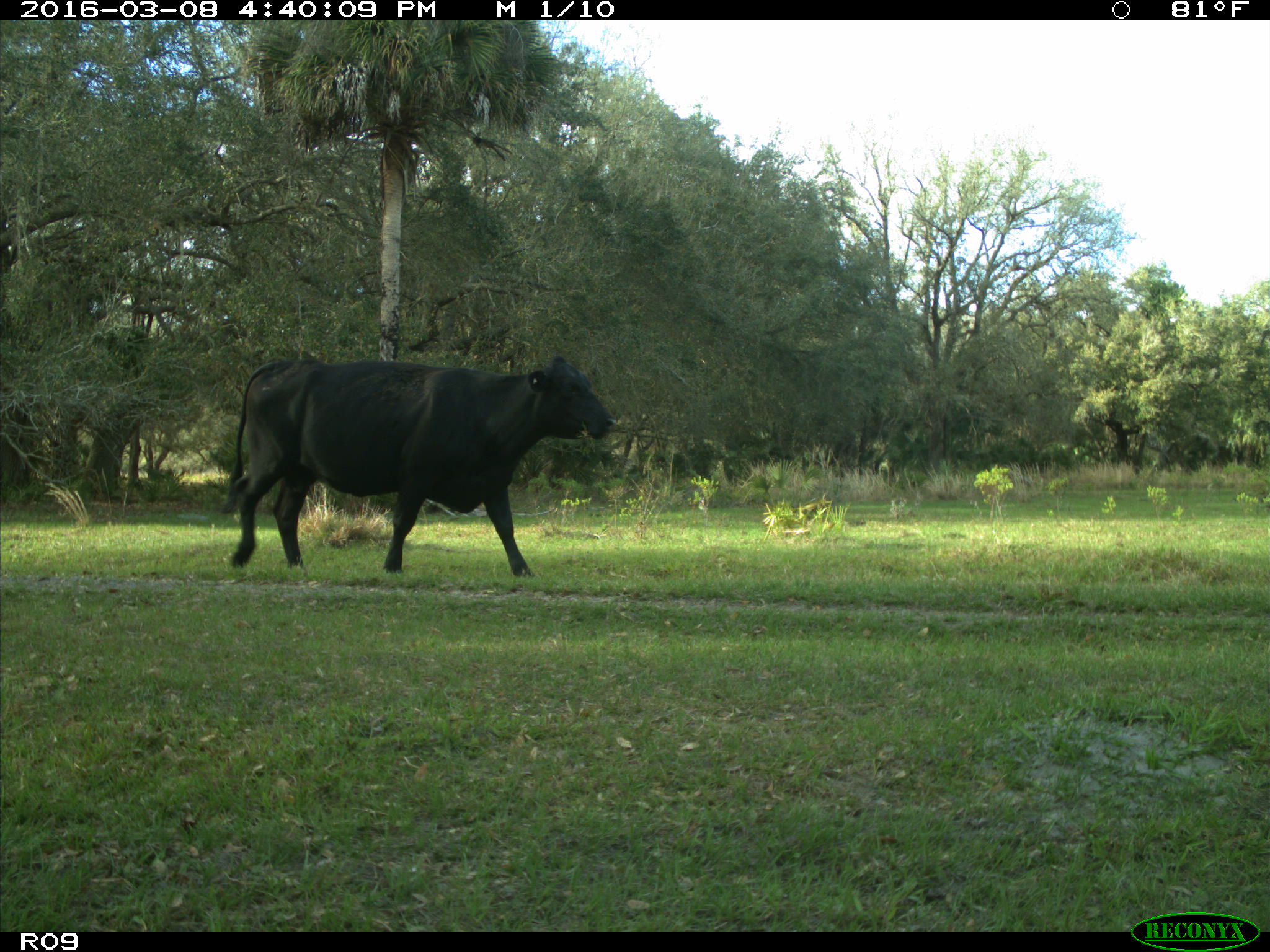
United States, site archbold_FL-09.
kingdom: Animalia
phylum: Chordata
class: Mammalia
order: Artiodactyla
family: Bovidae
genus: Bos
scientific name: Bos taurus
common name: domestic cow